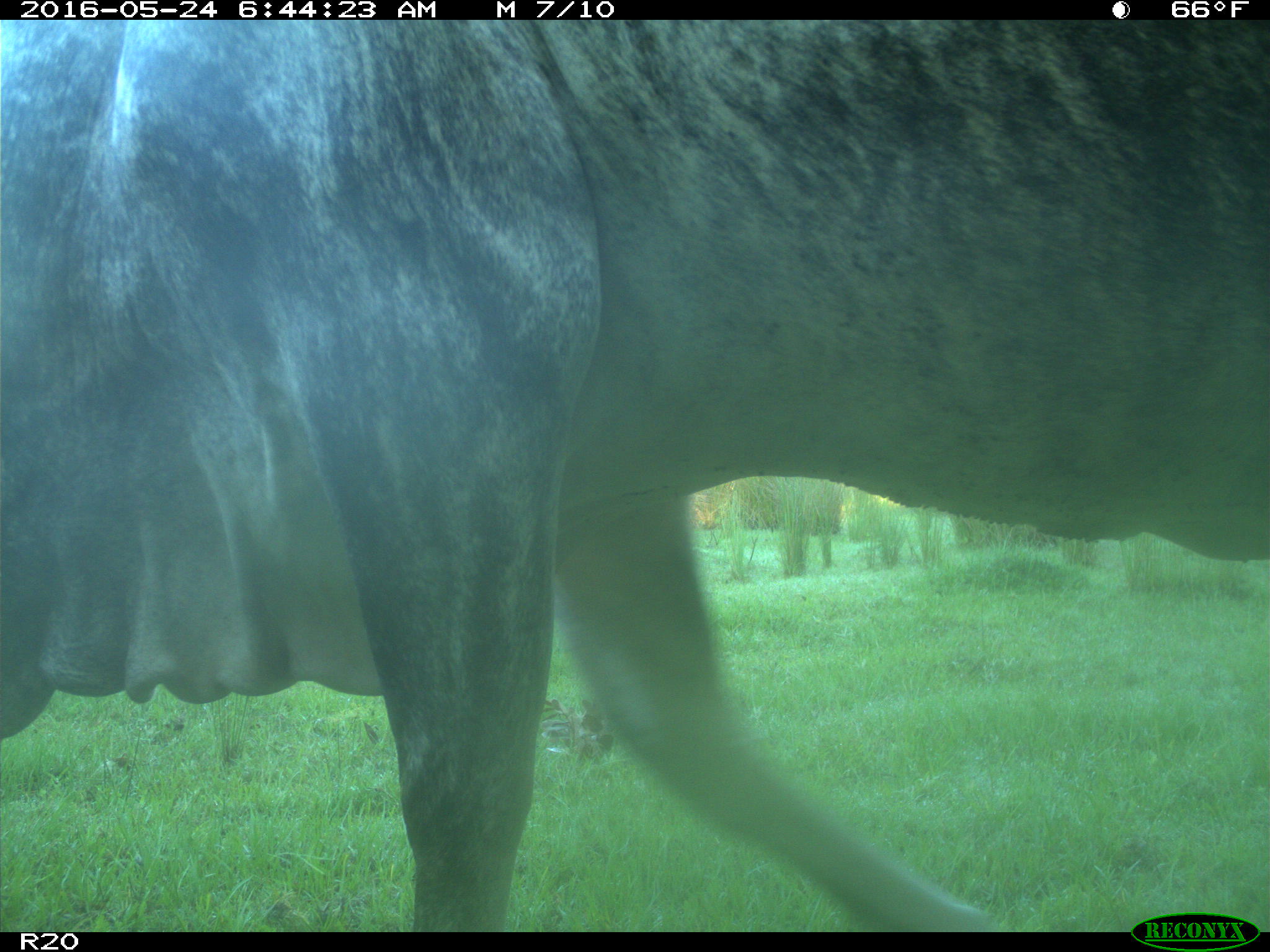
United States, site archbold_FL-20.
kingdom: Animalia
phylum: Chordata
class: Mammalia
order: Artiodactyla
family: Bovidae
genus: Bos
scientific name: Bos taurus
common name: domestic cow